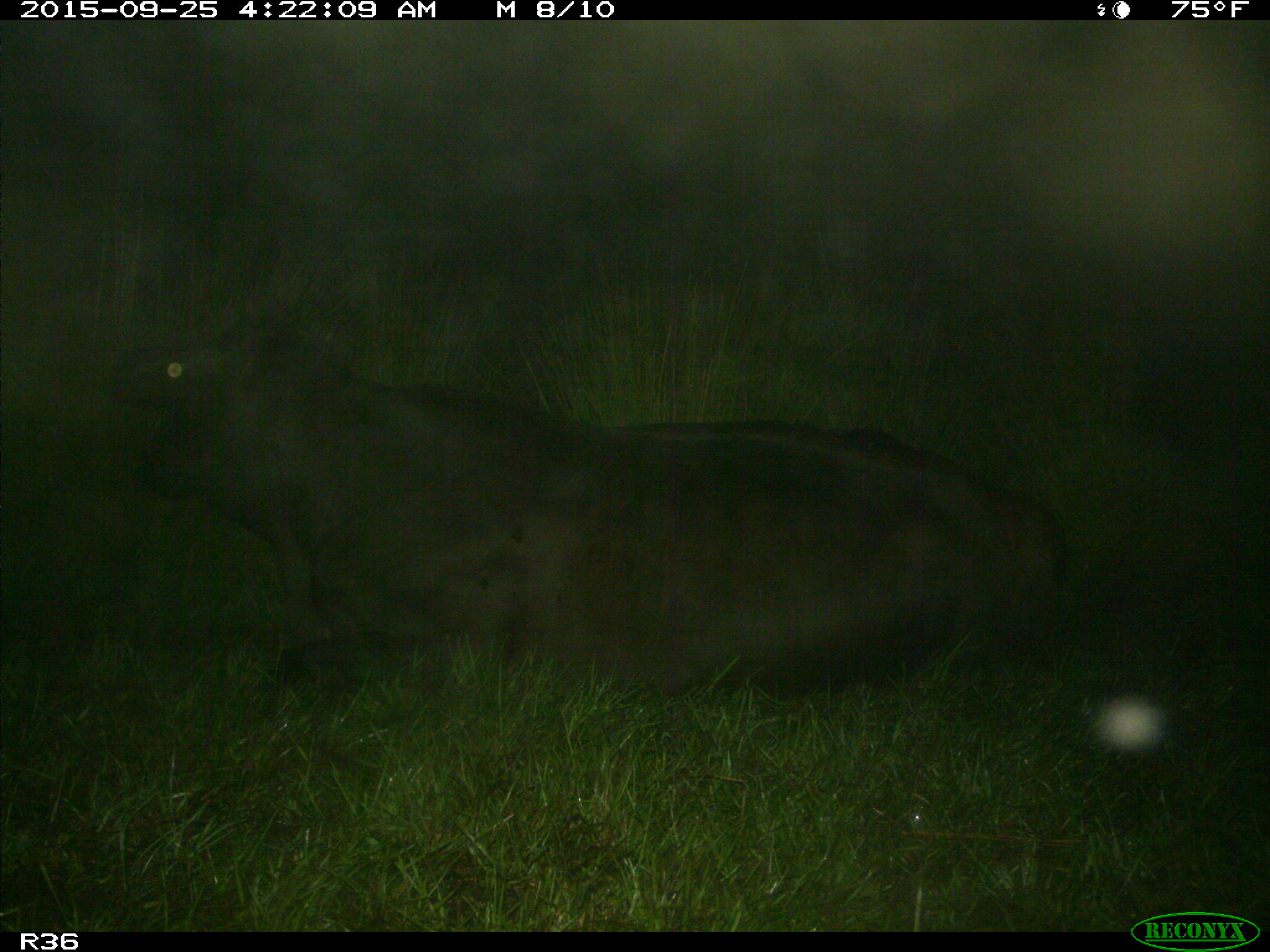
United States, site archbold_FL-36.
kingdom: Animalia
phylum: Chordata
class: Mammalia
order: Artiodactyla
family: Bovidae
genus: Bos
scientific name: Bos taurus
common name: domestic cow